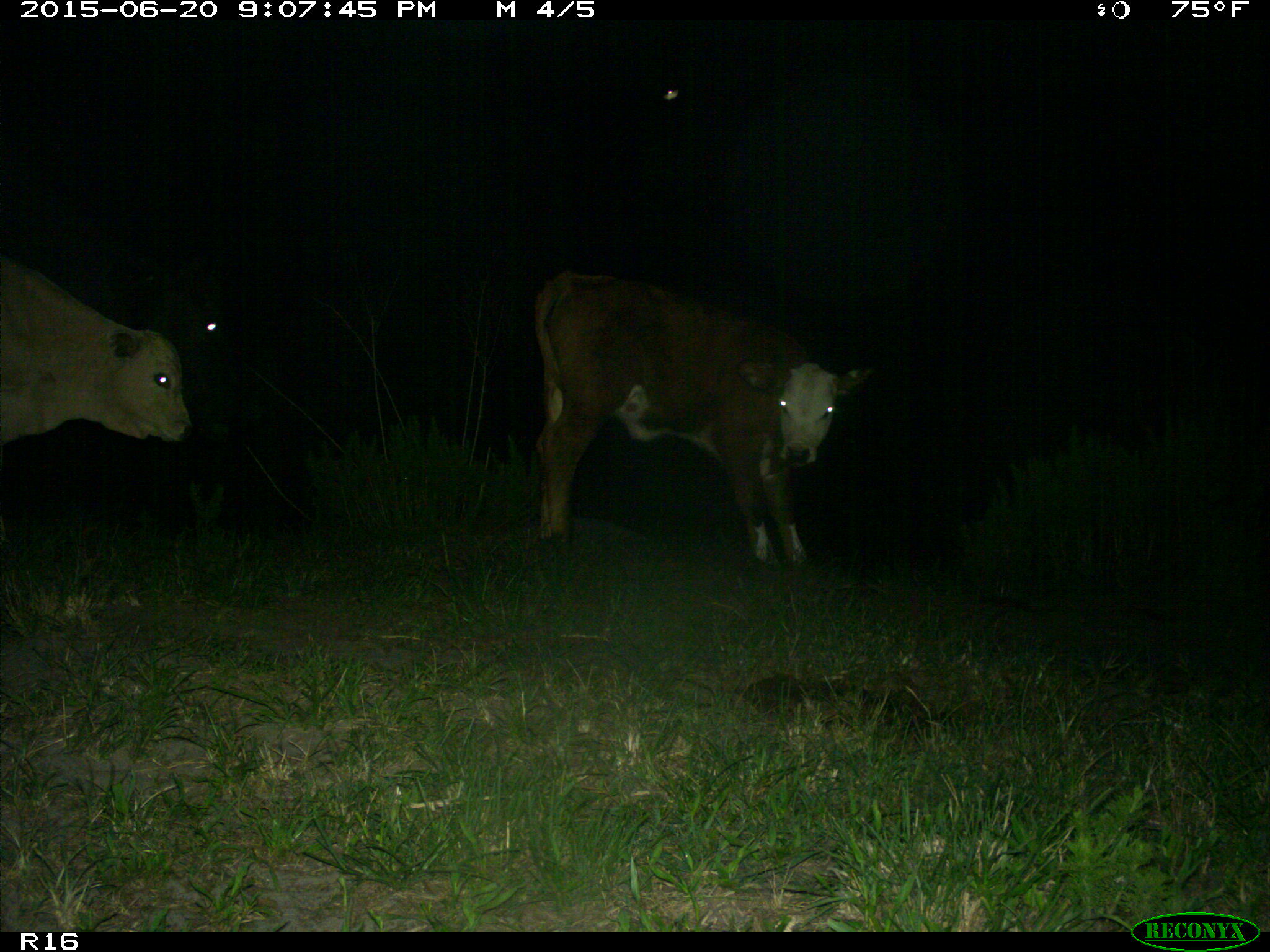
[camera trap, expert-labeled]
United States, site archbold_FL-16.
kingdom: Animalia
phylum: Chordata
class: Mammalia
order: Artiodactyla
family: Bovidae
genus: Bos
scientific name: Bos taurus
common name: domestic cow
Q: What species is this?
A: Bos taurus (domestic cow).